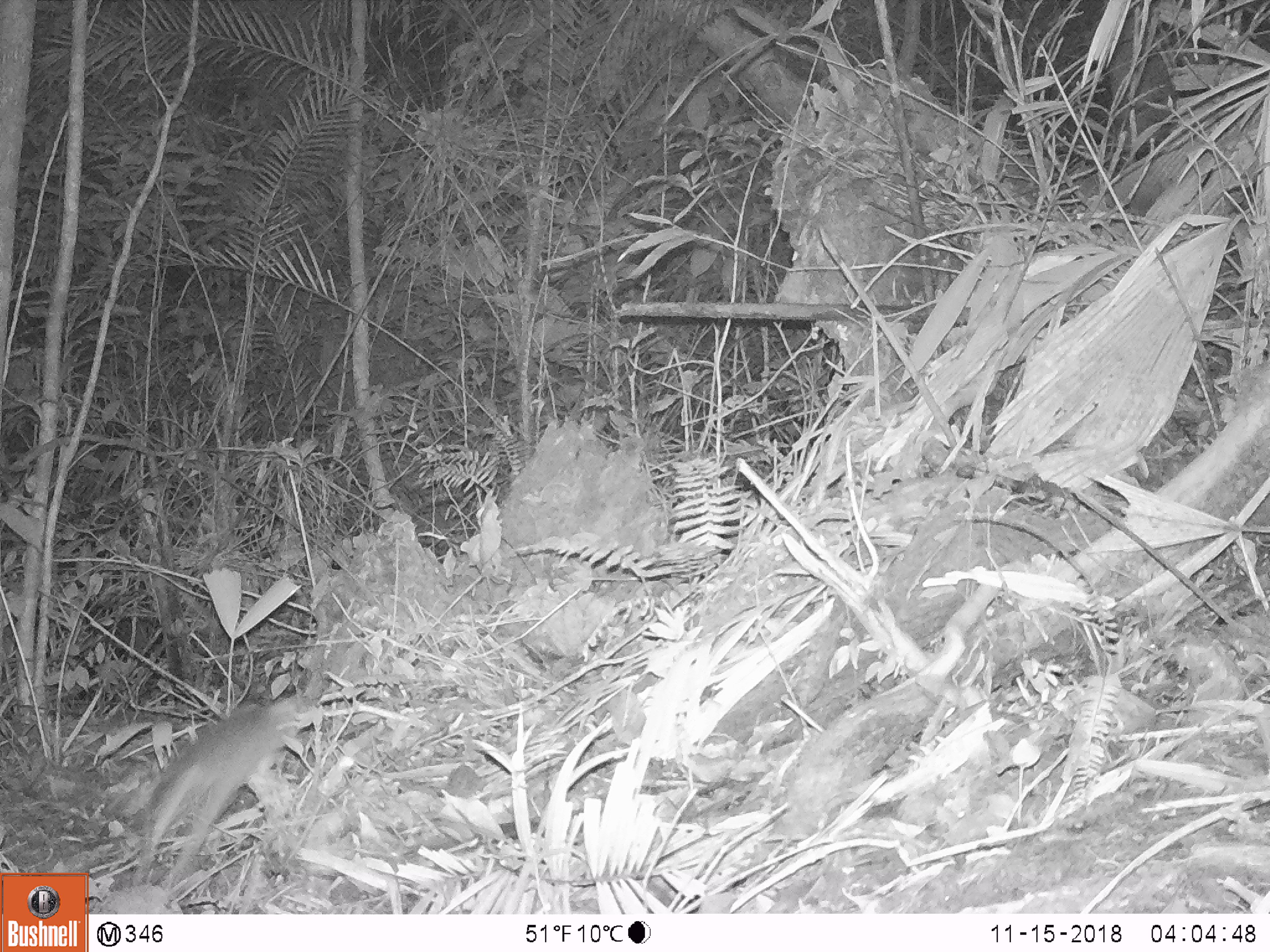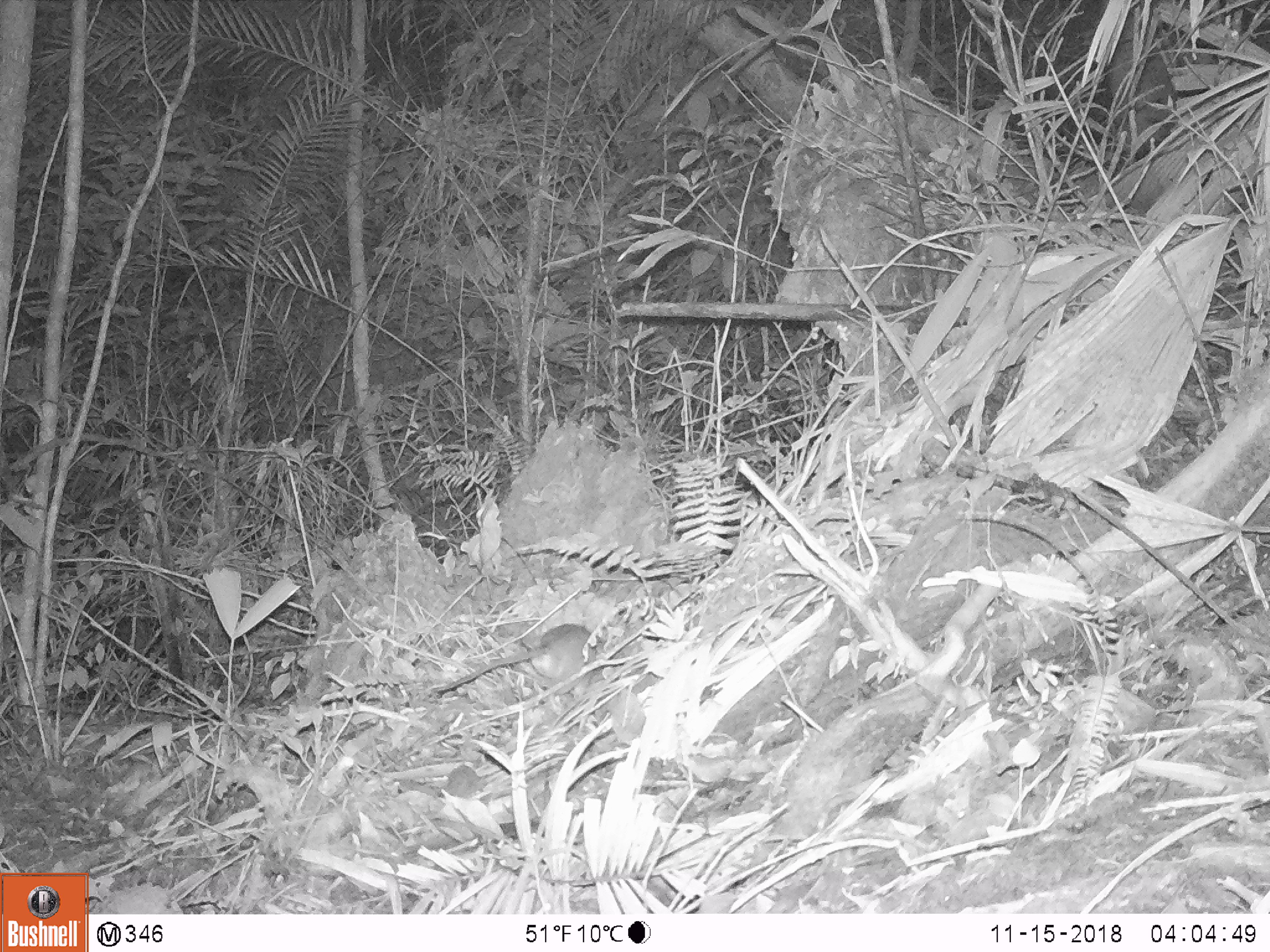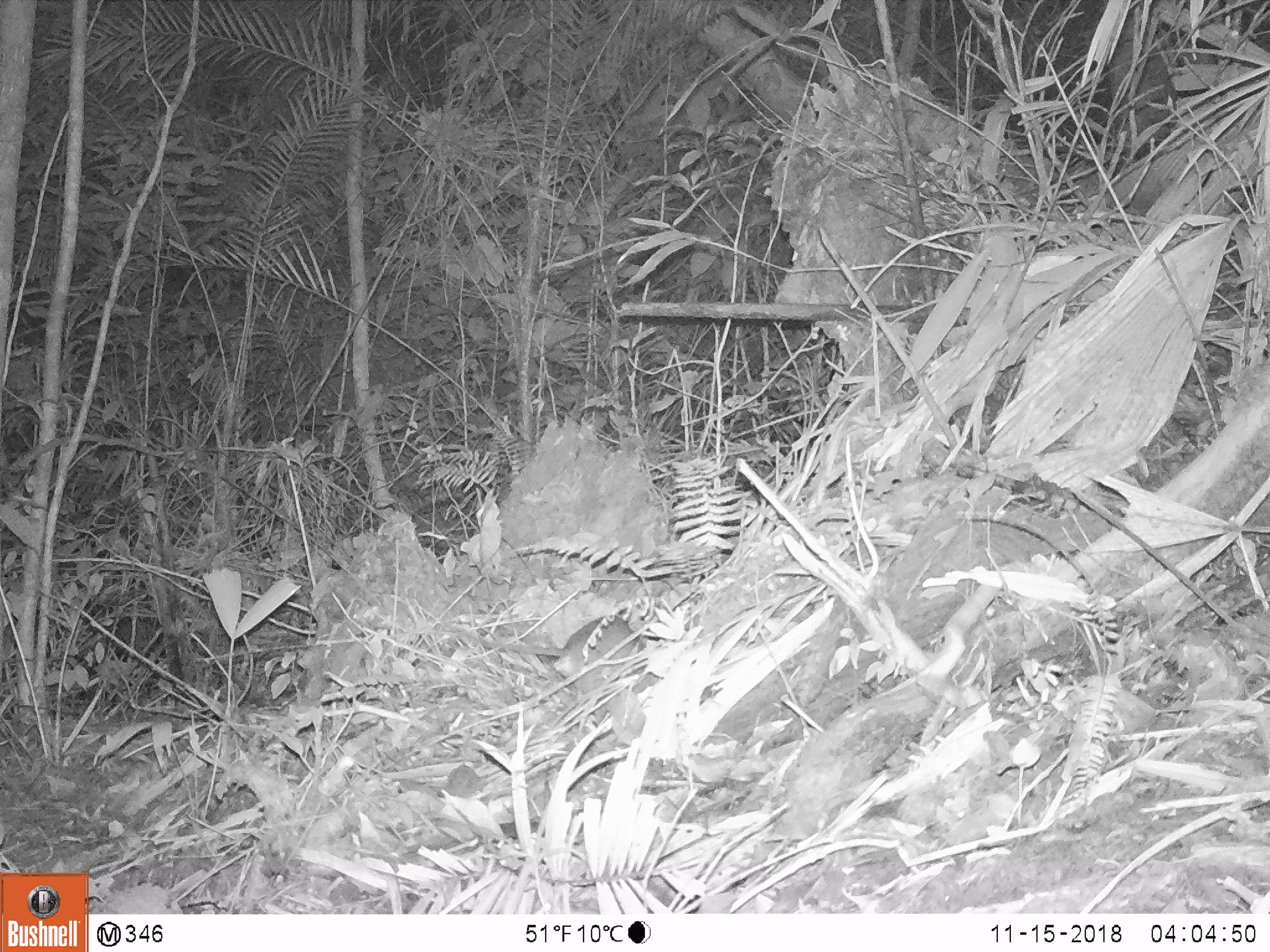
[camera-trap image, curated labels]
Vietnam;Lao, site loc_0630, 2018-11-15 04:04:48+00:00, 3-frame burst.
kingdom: Animalia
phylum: Chordata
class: Mammalia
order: Rodentia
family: Muridae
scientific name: Muridae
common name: old-world mice and rats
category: unidentified murid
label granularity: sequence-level